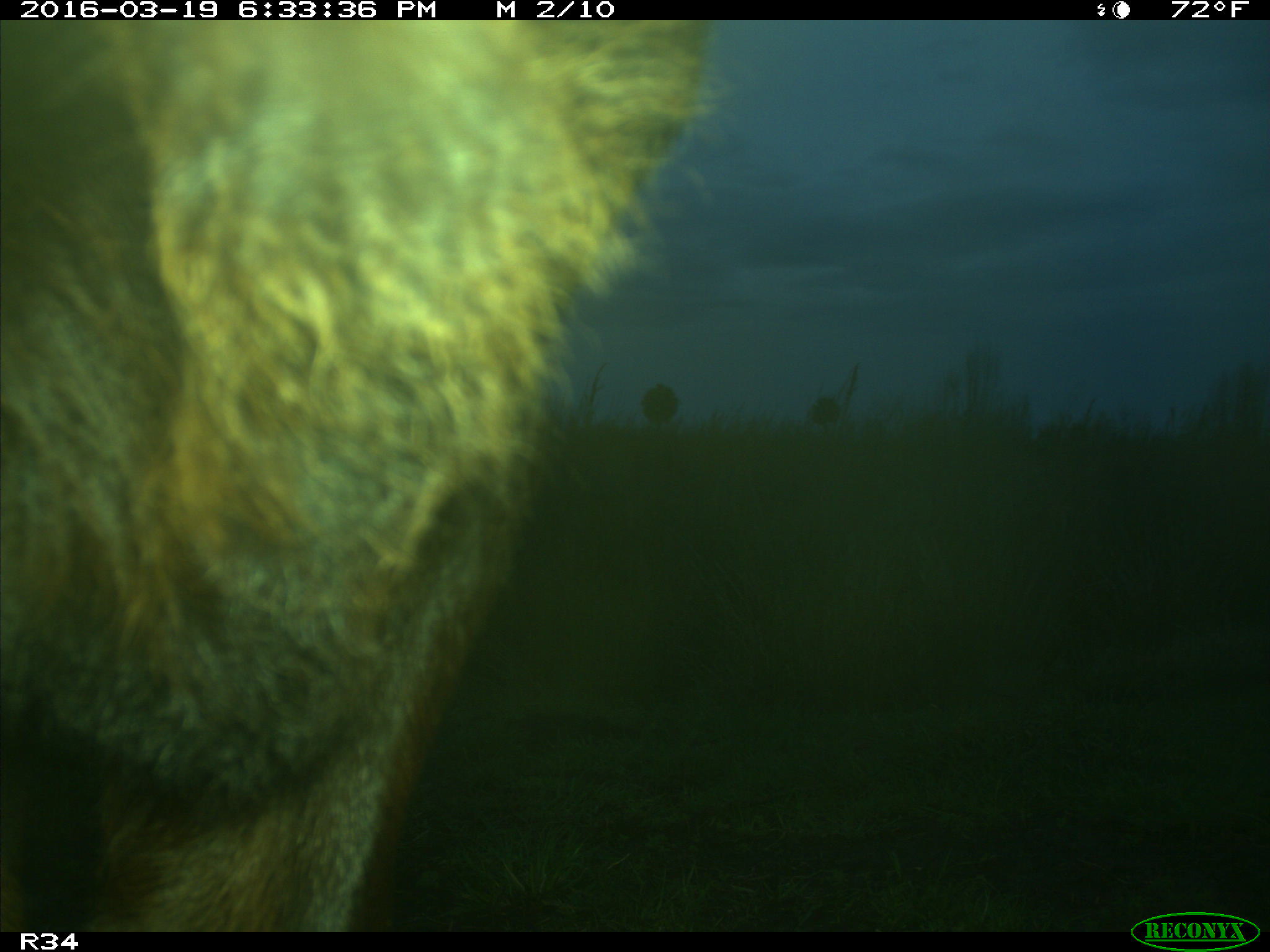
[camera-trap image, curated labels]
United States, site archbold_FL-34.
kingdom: Animalia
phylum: Chordata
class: Mammalia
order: Artiodactyla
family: Bovidae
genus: Bos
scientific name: Bos taurus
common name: domestic cow